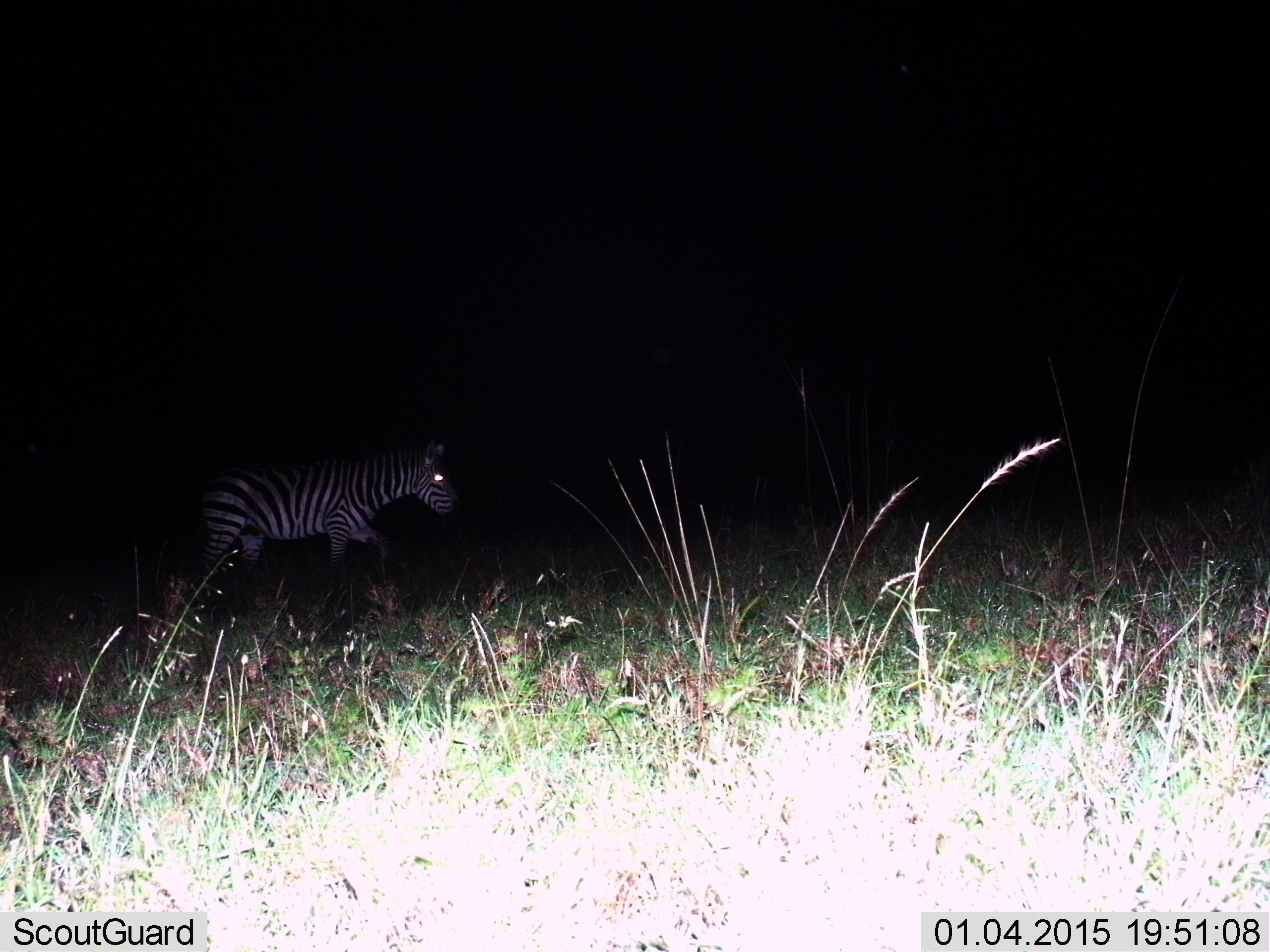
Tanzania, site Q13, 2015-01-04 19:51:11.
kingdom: Animalia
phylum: Chordata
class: Mammalia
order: Perissodactyla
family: Equidae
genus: Equus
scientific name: Equus quagga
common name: plains zebra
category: zebra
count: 1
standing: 0%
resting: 0%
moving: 100%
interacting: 0%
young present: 0%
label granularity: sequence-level